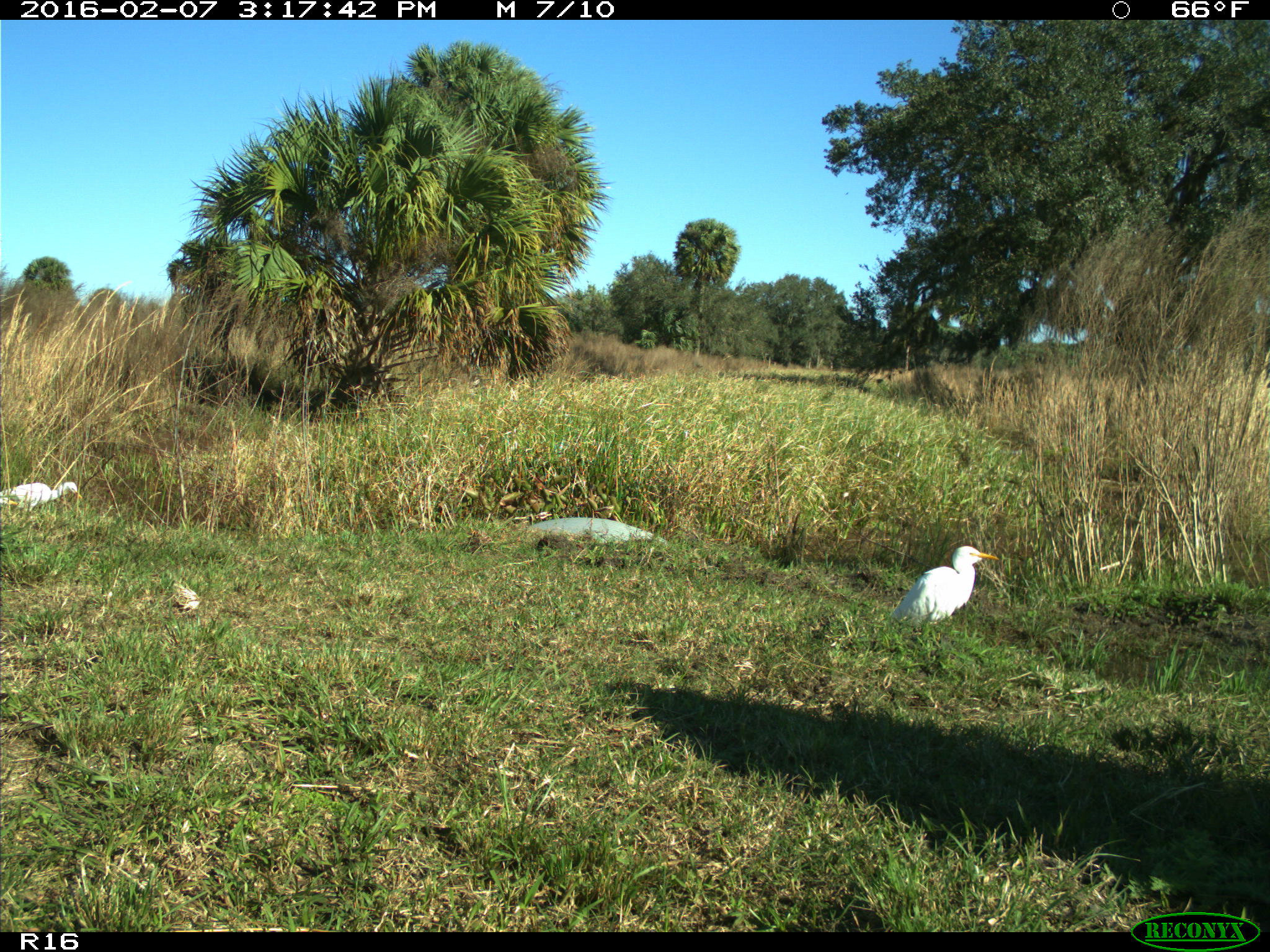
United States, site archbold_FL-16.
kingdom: Animalia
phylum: Chordata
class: Aves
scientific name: Aves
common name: birds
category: unidentified bird